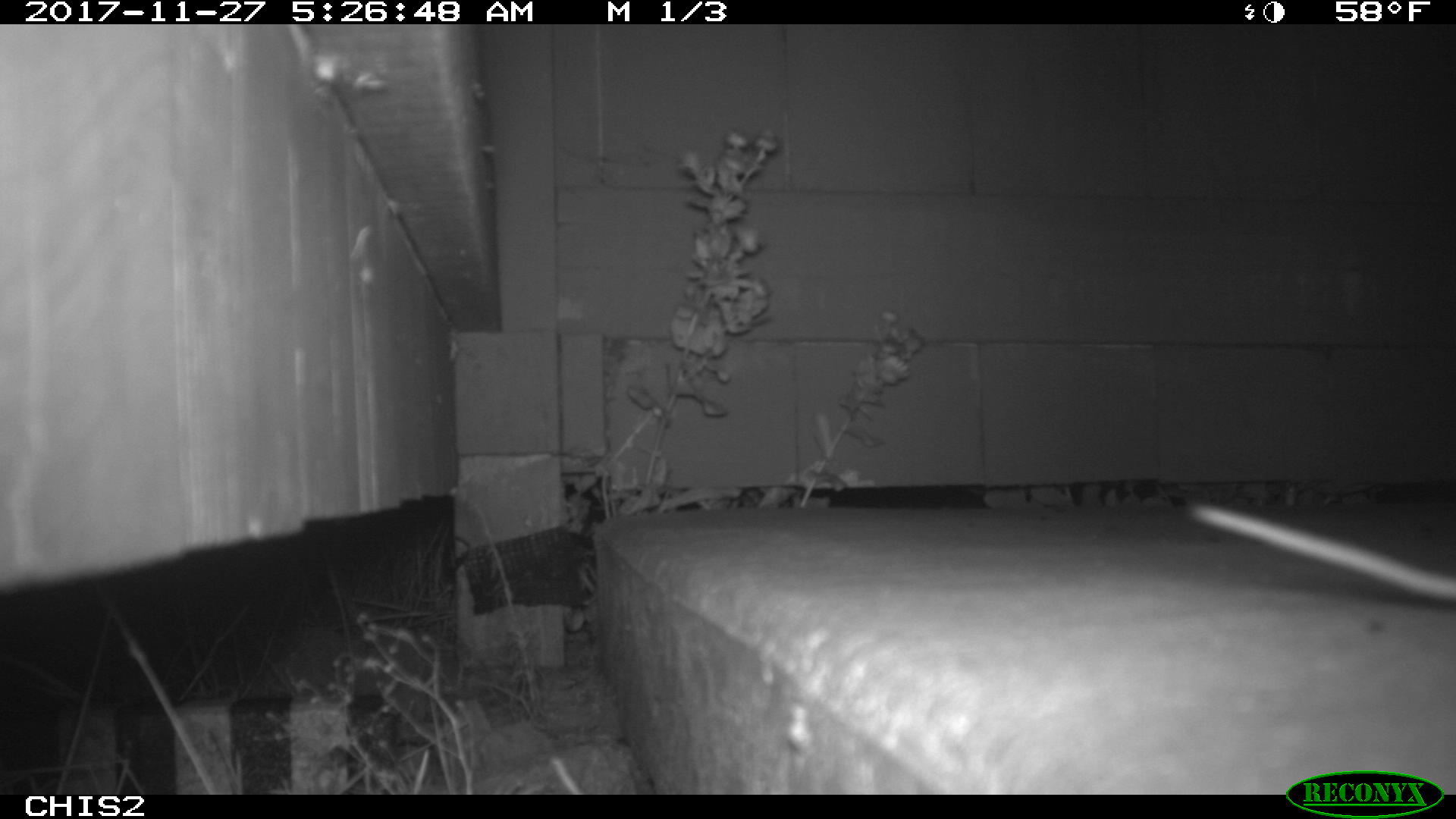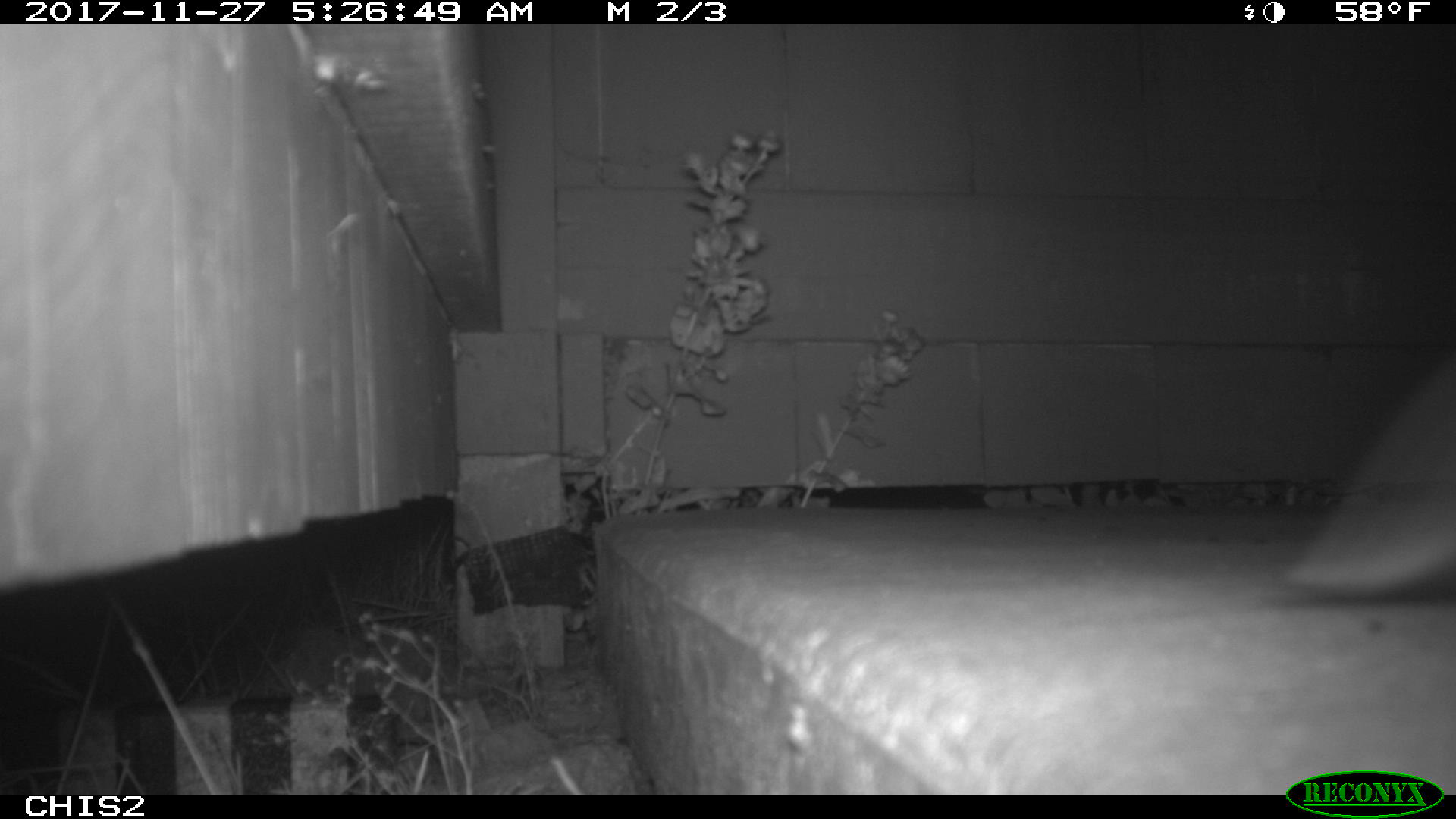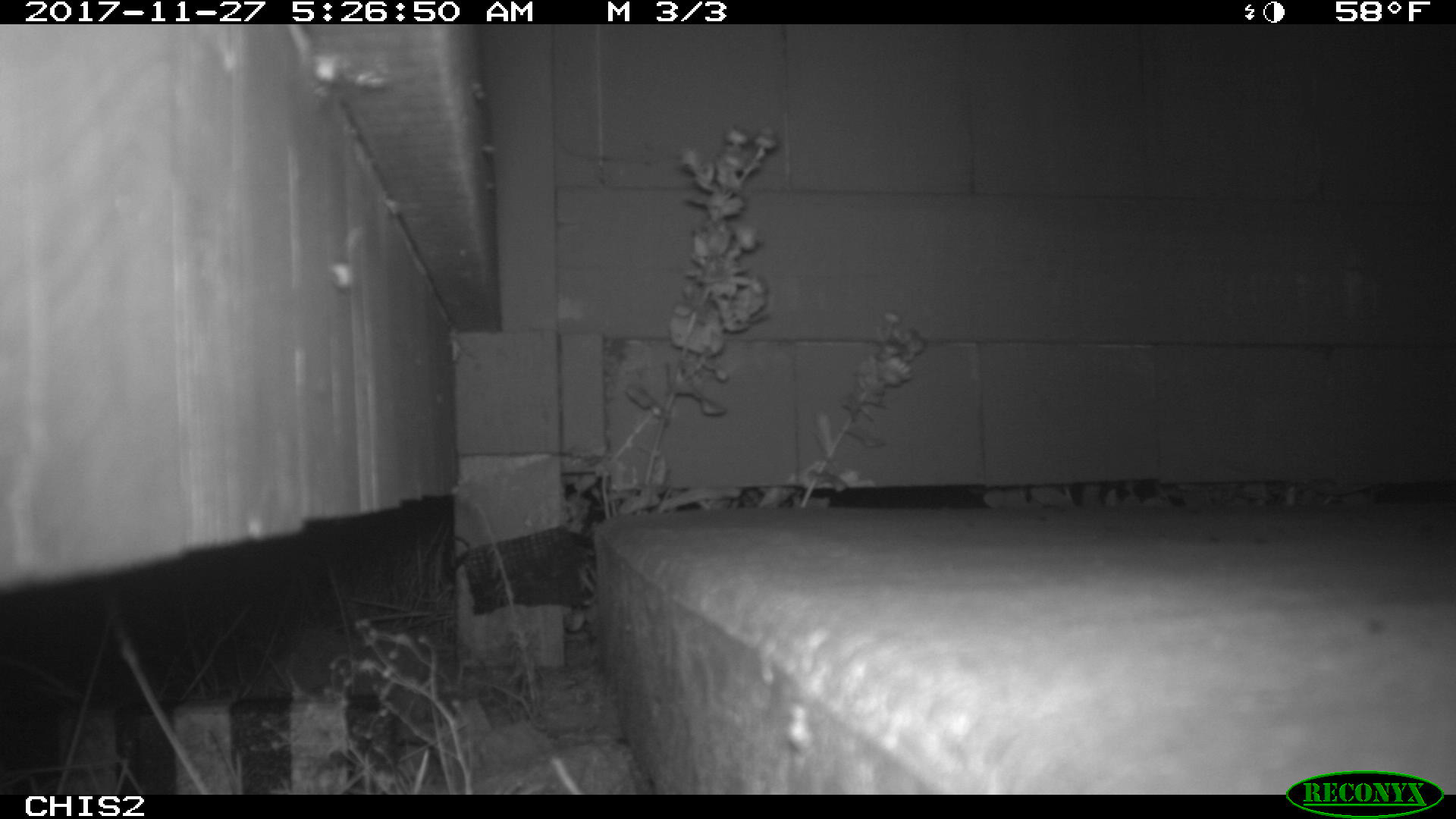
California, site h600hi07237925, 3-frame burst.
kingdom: Animalia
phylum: Chordata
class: Mammalia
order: Rodentia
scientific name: Rodentia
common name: rodent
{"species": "rodent (Rodentia)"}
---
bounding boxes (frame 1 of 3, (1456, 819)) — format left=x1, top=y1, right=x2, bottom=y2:
rodent: left=1189, top=502, right=1455, bottom=601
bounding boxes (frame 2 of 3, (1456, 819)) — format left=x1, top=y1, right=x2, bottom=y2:
rodent: left=1289, top=388, right=1455, bottom=595